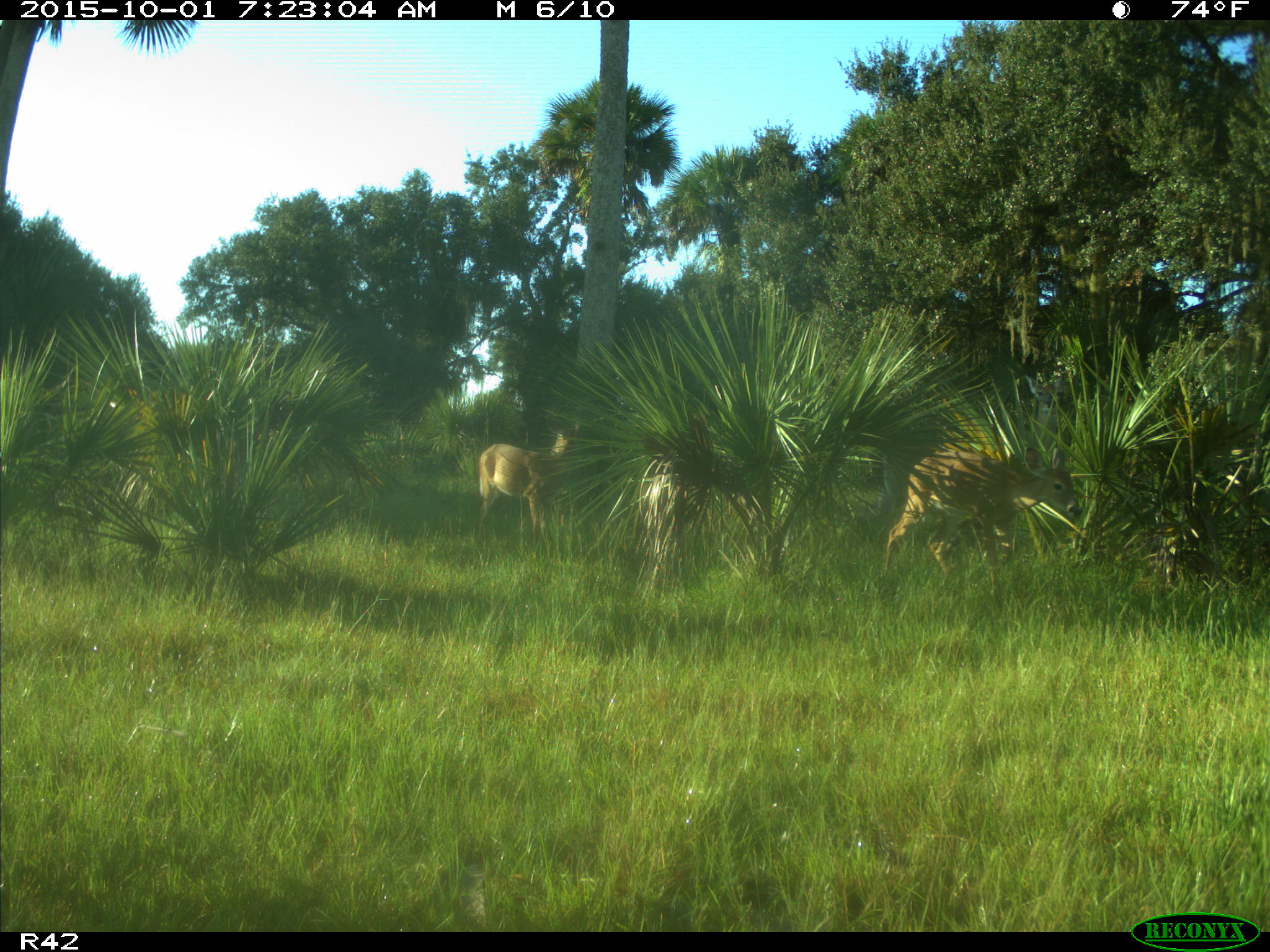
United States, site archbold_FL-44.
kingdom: Animalia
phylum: Chordata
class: Mammalia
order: Artiodactyla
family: Cervidae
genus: Odocoileus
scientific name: Odocoileus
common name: deer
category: unidentified deer